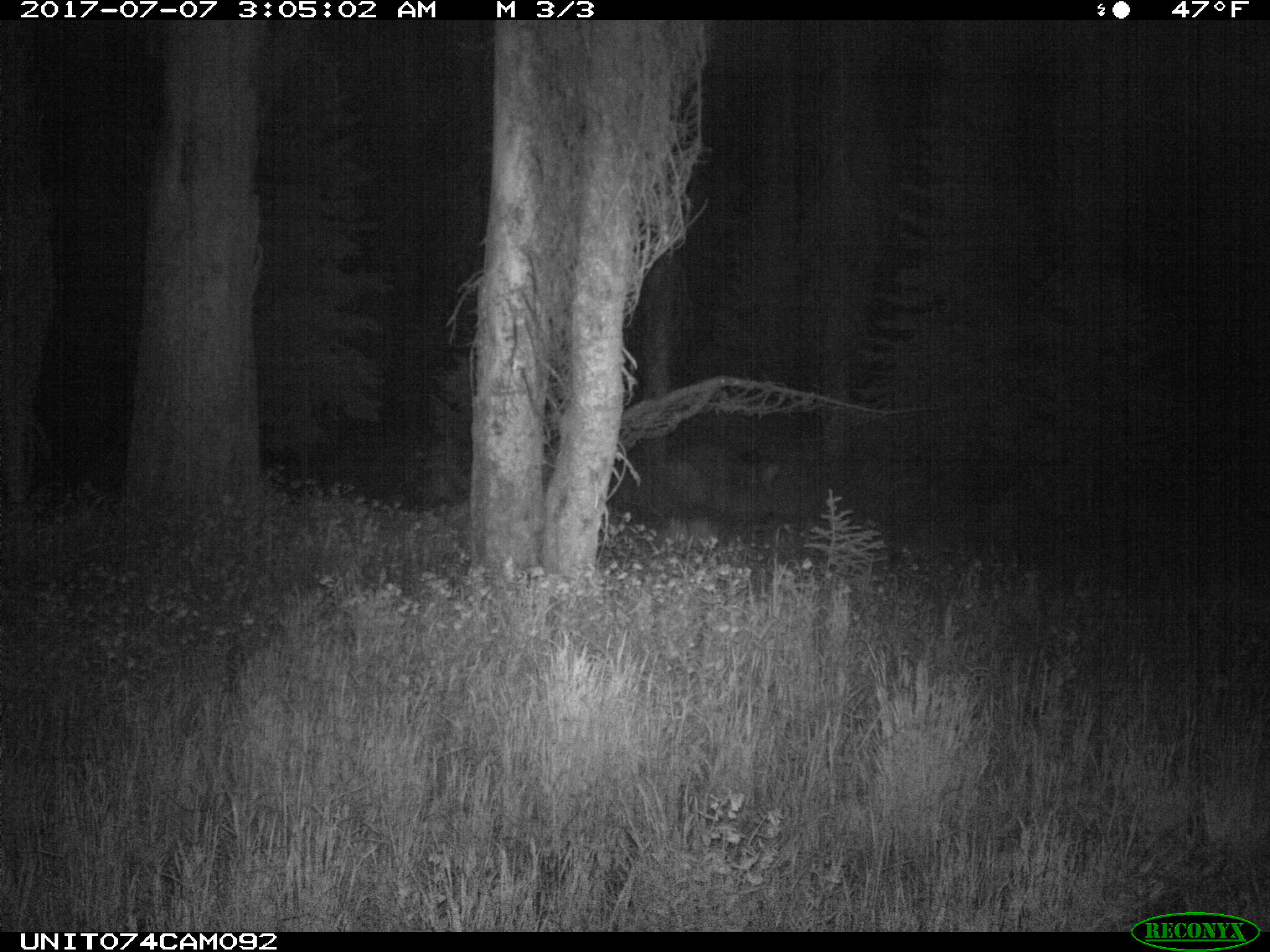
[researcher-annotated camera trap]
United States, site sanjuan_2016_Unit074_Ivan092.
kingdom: Animalia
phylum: Chordata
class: Mammalia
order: Artiodactyla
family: Cervidae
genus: Odocoileus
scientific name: Odocoileus hemionus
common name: mule deer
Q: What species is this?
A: Odocoileus hemionus (mule deer).